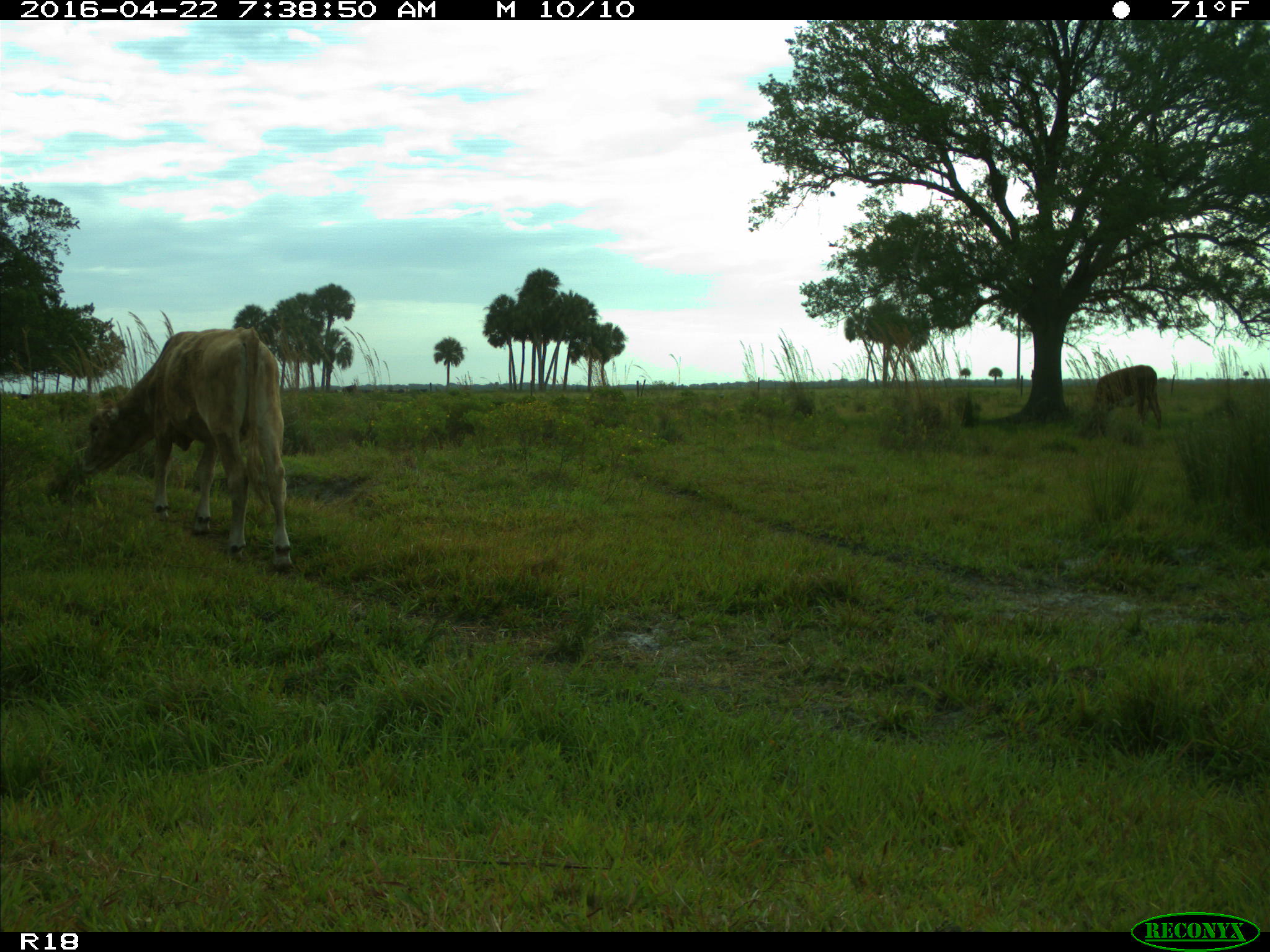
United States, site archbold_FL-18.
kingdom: Animalia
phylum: Chordata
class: Mammalia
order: Artiodactyla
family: Bovidae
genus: Bos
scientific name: Bos taurus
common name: domestic cow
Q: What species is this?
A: Bos taurus (domestic cow).